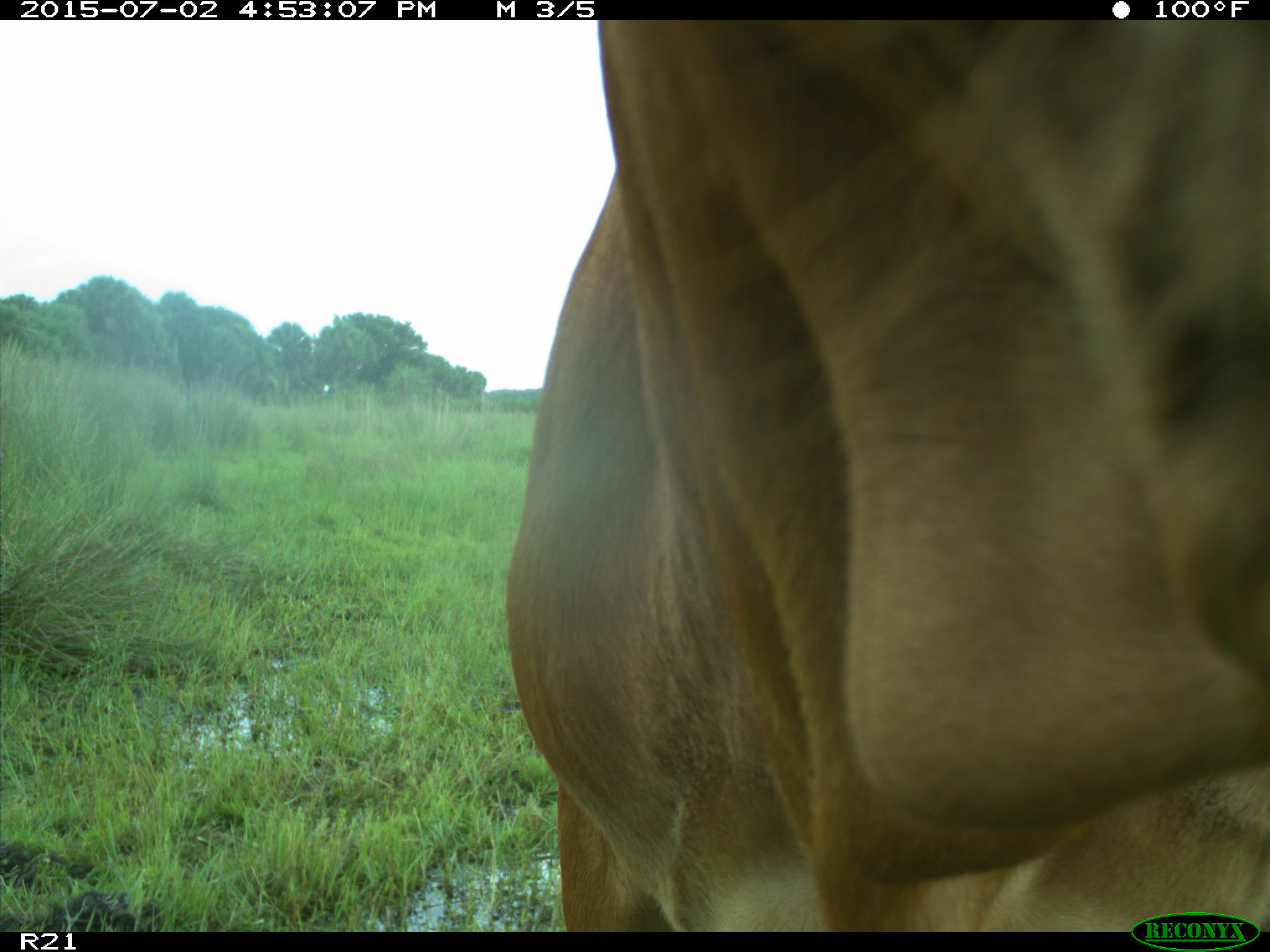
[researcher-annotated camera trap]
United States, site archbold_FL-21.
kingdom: Animalia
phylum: Chordata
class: Mammalia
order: Artiodactyla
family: Bovidae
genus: Bos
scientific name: Bos taurus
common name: domestic cow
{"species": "Bos taurus (domestic cow)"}